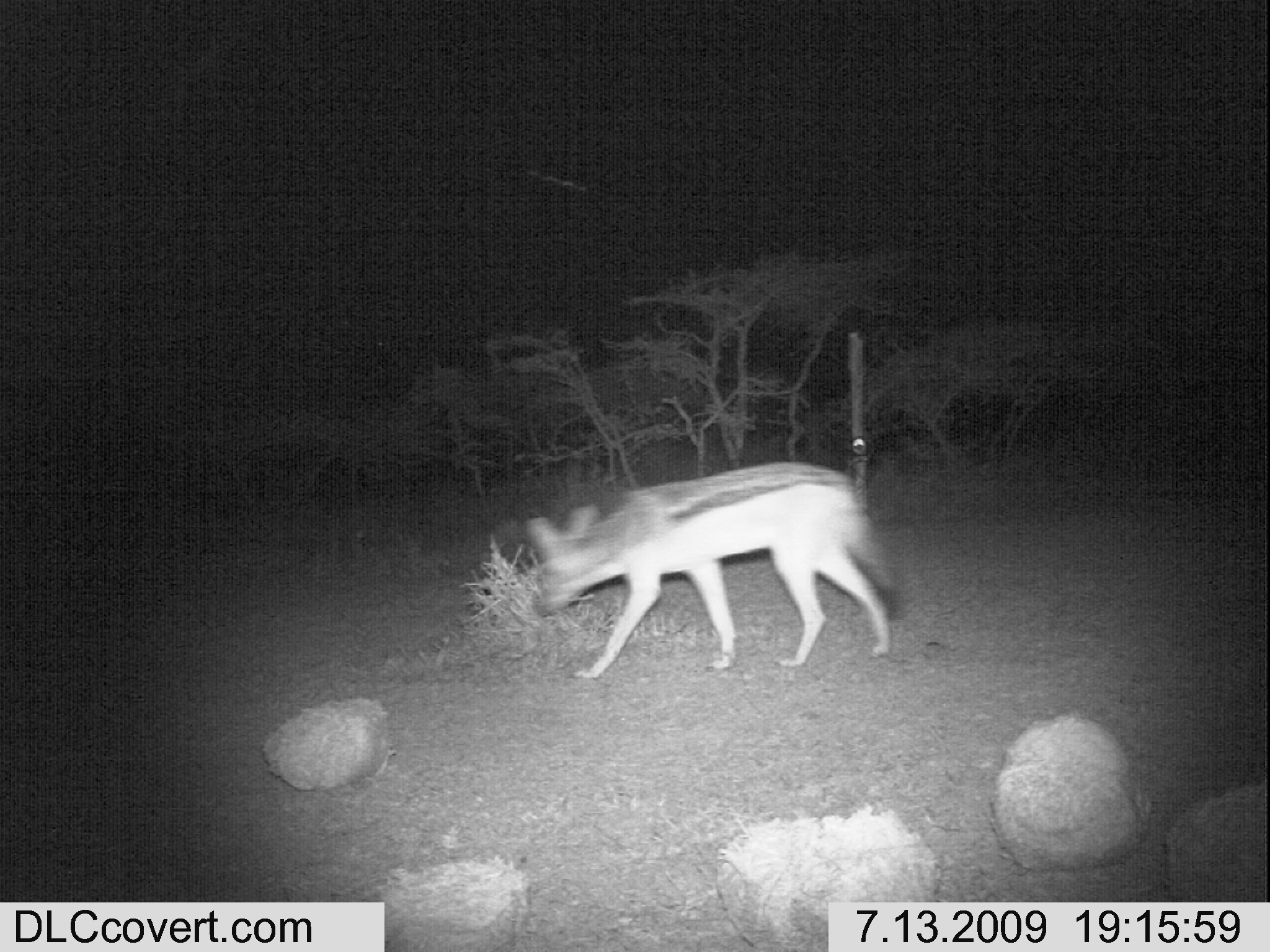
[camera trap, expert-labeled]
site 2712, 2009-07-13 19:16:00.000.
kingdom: Animalia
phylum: Chordata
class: Mammalia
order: Carnivora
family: Canidae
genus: Lupulella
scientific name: Lupulella mesomelas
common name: black-backed jackal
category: canis mesomelas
Canis mesomelas (black-backed jackal) (Lupulella mesomelas), count 1.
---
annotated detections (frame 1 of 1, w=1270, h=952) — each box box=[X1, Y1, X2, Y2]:
canis mesomelas: box=[522, 460, 905, 679]